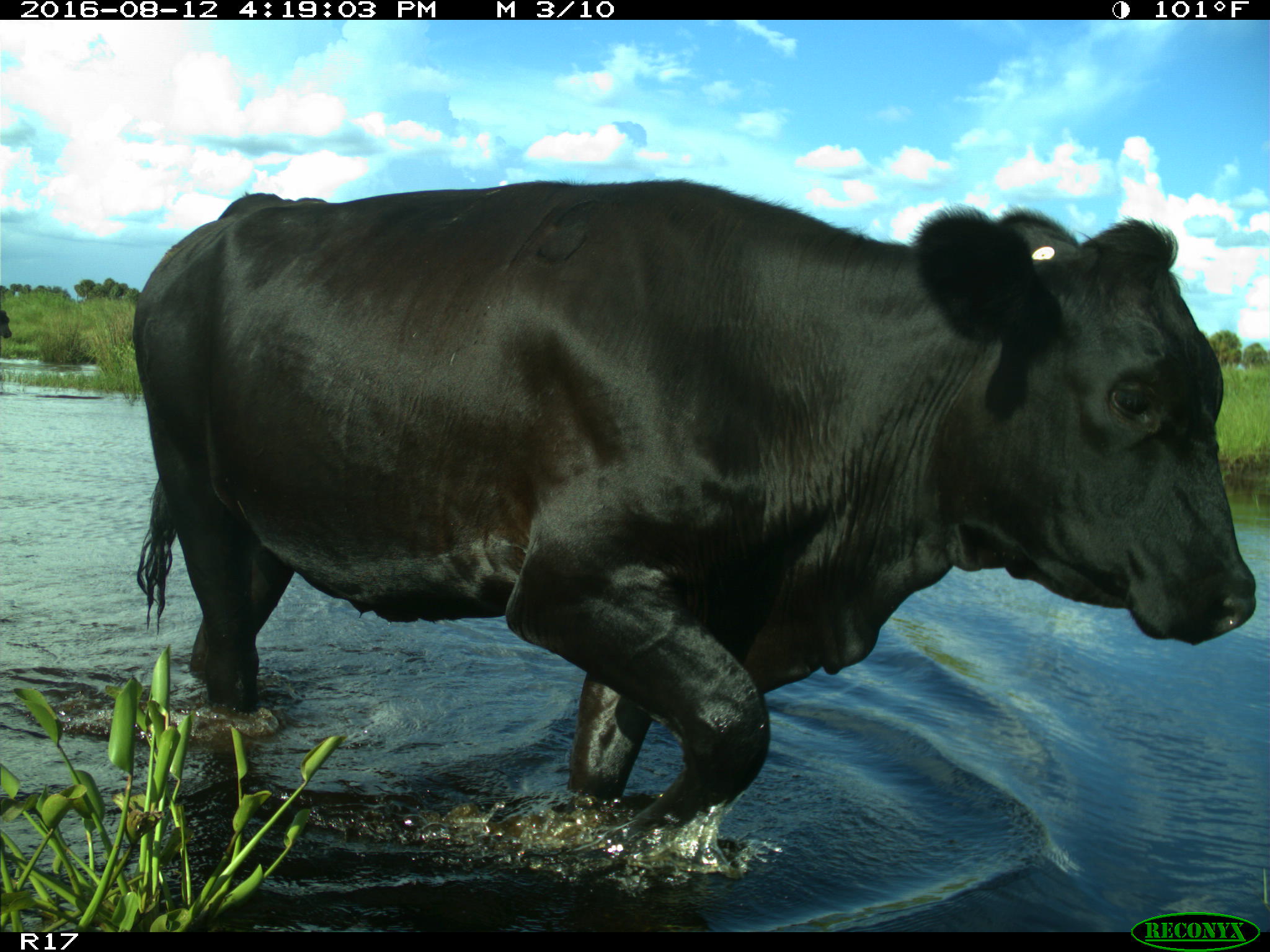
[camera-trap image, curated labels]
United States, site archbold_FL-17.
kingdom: Animalia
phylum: Chordata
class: Mammalia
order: Artiodactyla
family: Bovidae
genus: Bos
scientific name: Bos taurus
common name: domestic cow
Bos taurus (domestic cow).